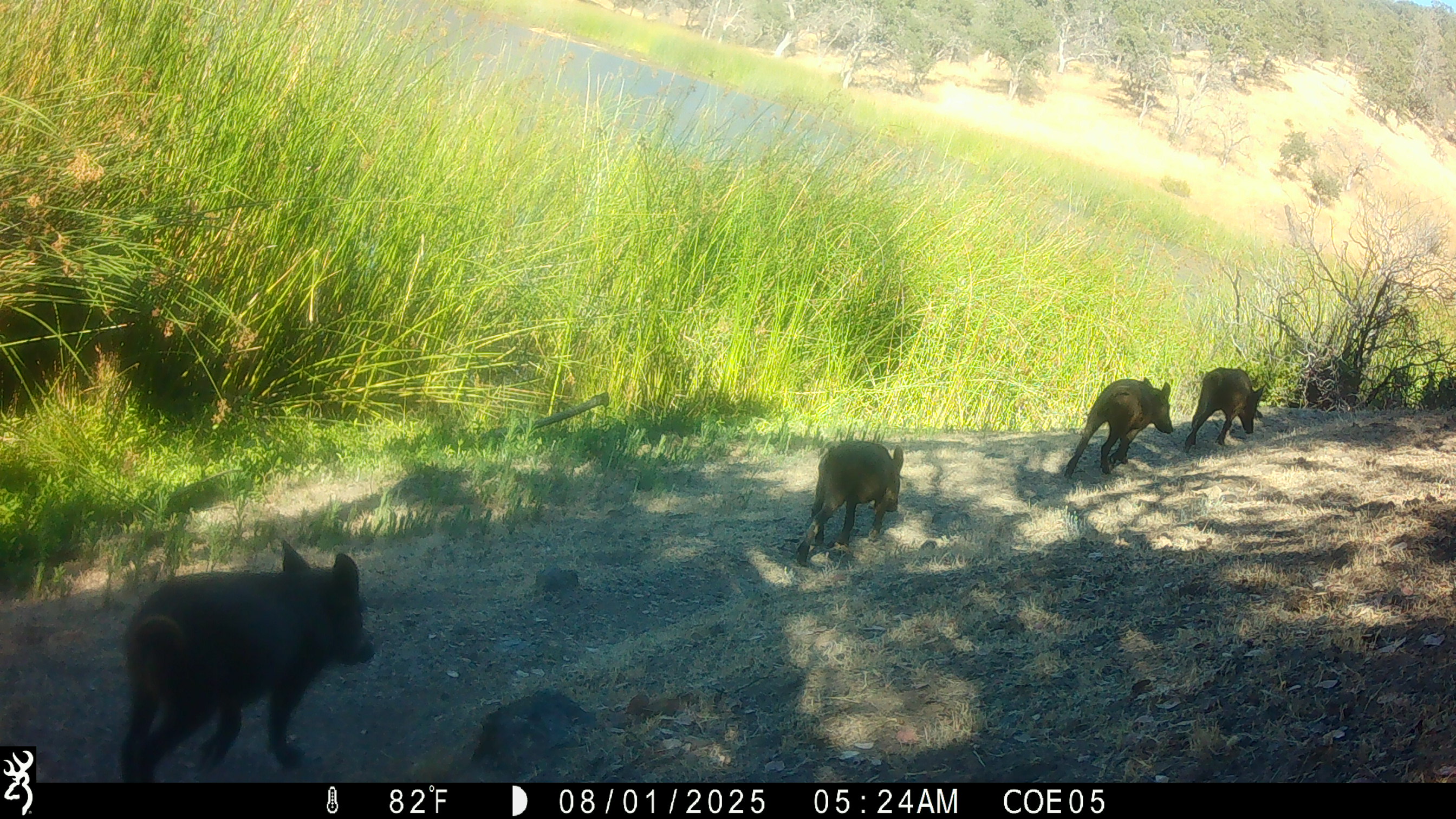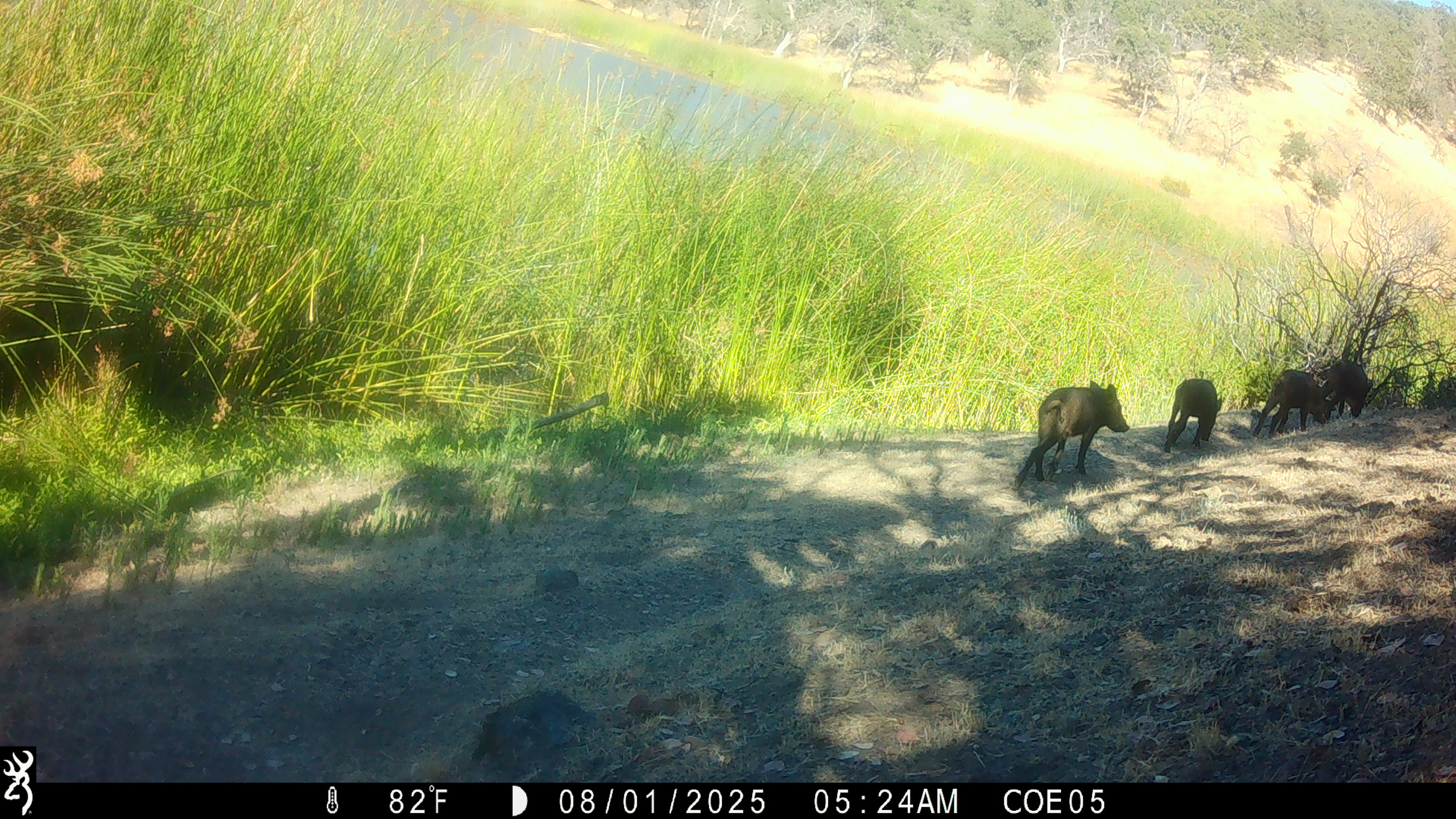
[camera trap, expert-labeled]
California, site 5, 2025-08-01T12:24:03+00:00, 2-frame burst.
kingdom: Animalia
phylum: Chordata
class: Mammalia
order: Artiodactyla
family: Suidae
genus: Sus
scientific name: Sus scrofa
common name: wild boar